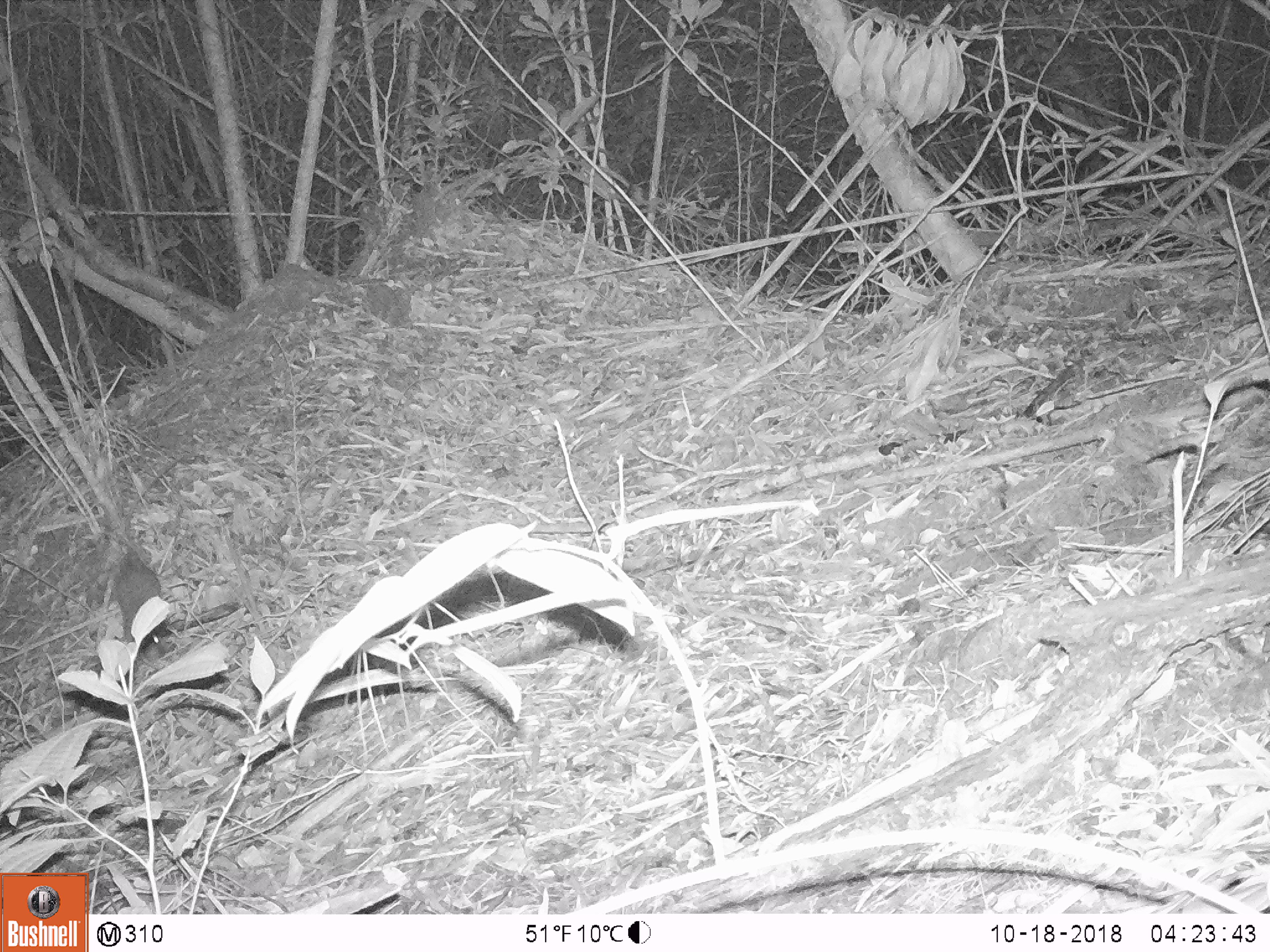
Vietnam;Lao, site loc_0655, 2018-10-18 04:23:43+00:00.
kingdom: Animalia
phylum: Chordata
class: Mammalia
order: Rodentia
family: Muridae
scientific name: Muridae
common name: old-world mice and rats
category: unidentified murid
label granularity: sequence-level